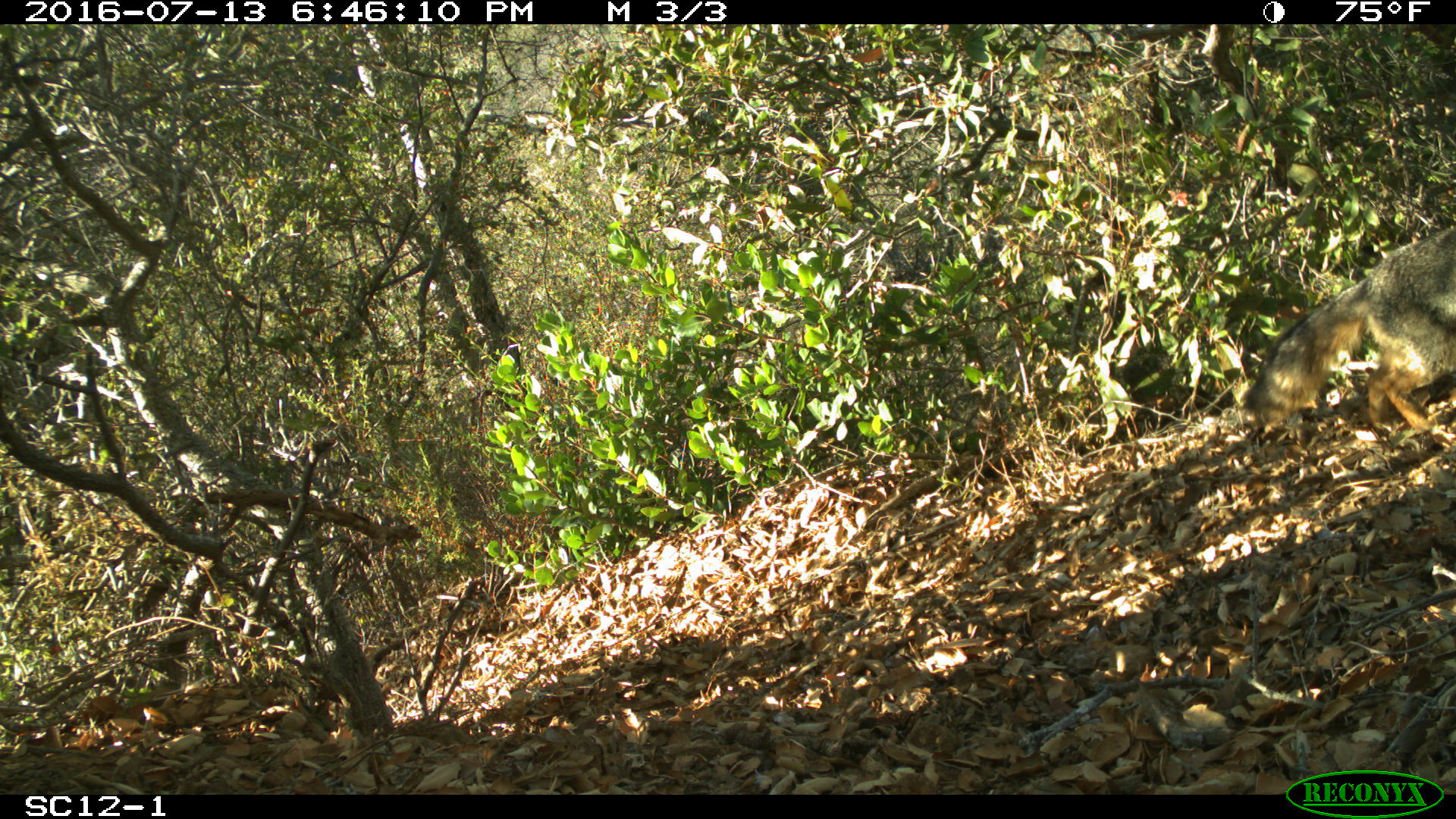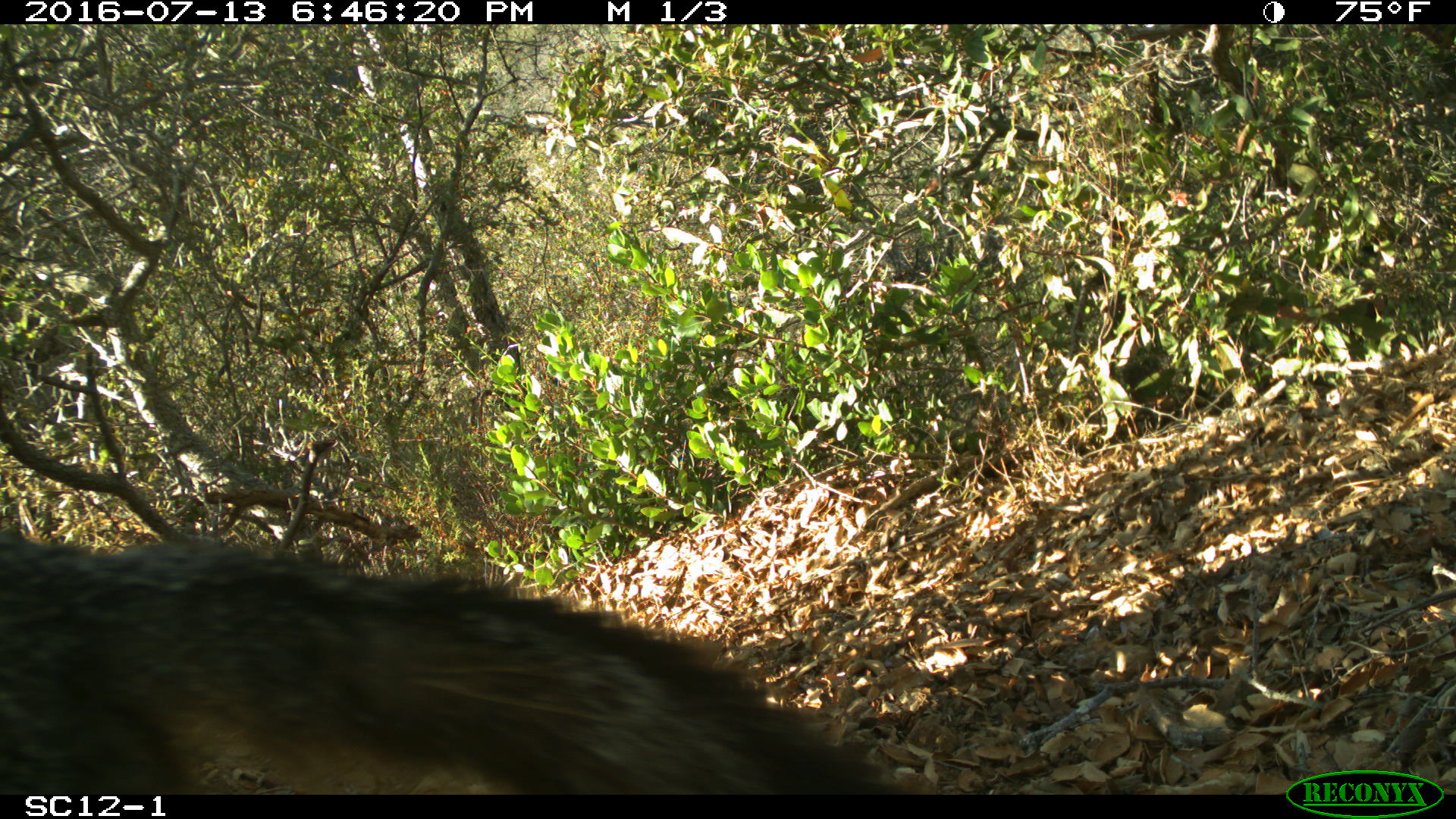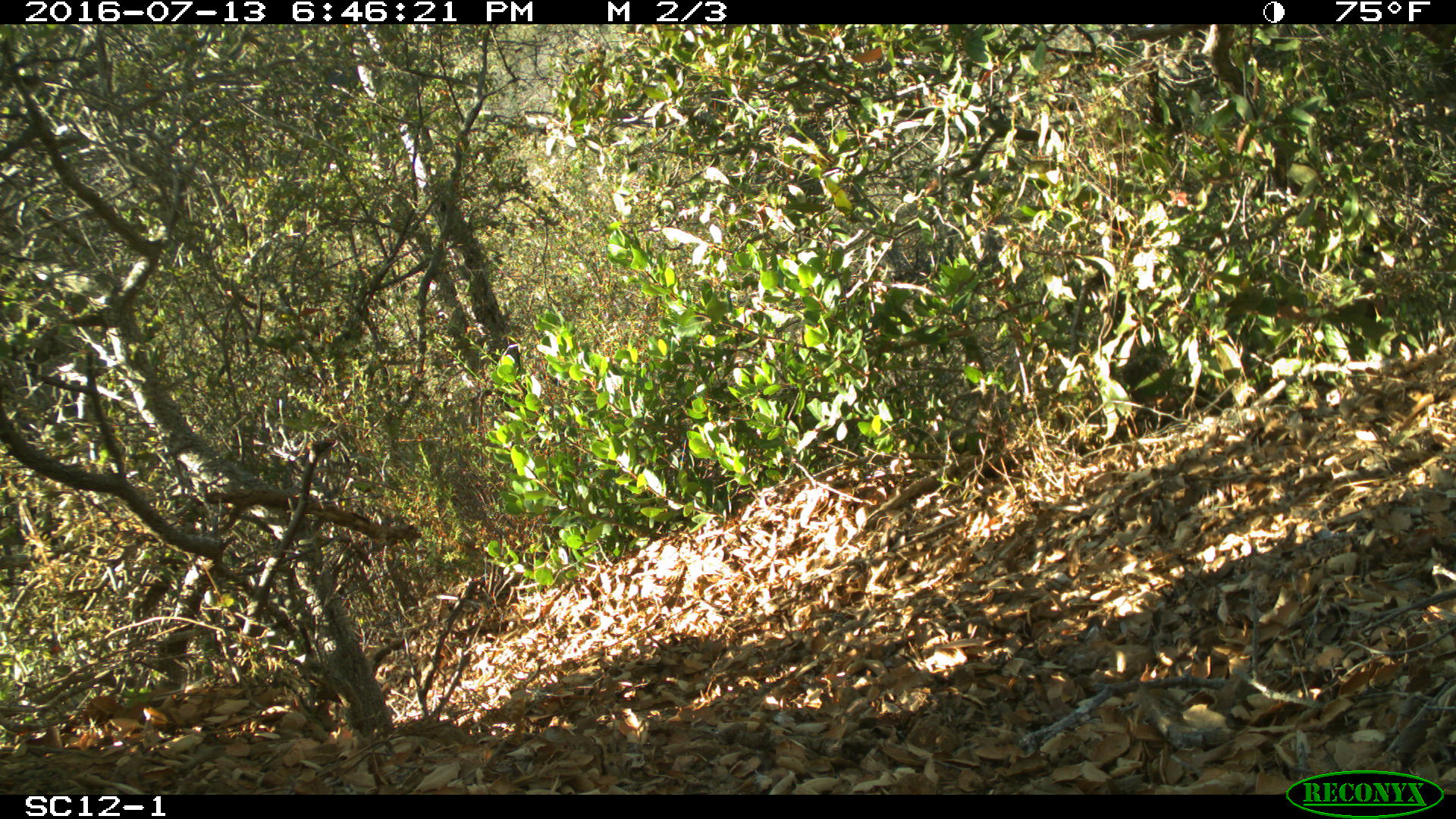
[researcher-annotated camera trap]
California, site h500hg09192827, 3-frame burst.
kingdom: Animalia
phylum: Chordata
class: Mammalia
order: Carnivora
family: Canidae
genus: Urocyon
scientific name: Urocyon littoralis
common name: island fox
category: fox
Fox (island fox) (Urocyon littoralis).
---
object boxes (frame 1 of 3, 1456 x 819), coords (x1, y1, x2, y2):
fox: (1241, 228, 1455, 455)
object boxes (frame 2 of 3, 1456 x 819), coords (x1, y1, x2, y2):
fox: (0, 528, 903, 795)